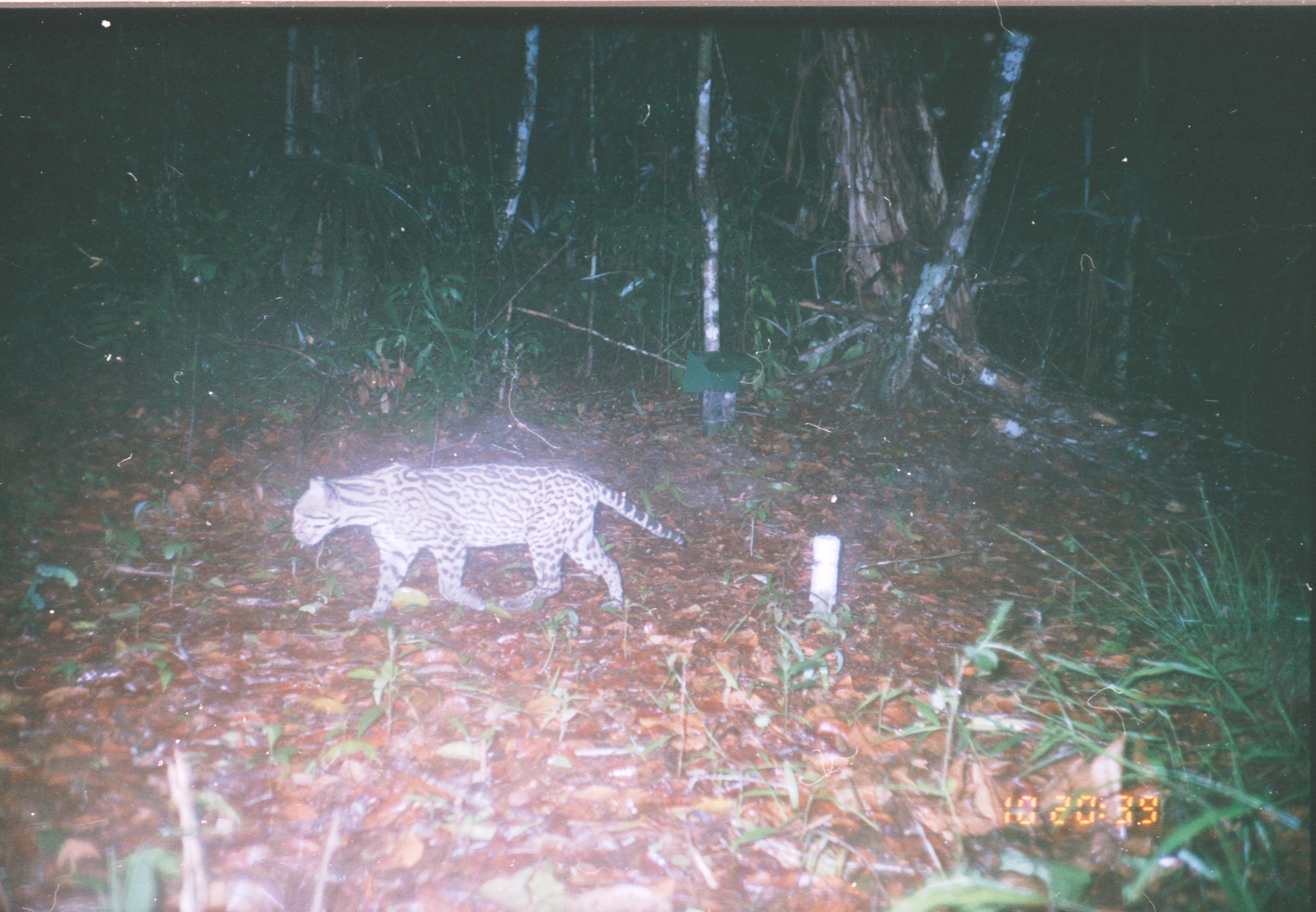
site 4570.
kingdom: Animalia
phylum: Chordata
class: Mammalia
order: Carnivora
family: Felidae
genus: Leopardus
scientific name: Leopardus pardalis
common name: ocelot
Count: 1.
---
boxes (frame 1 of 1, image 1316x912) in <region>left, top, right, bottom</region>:
leopardus pardalis: <region>290, 460, 686, 621</region>